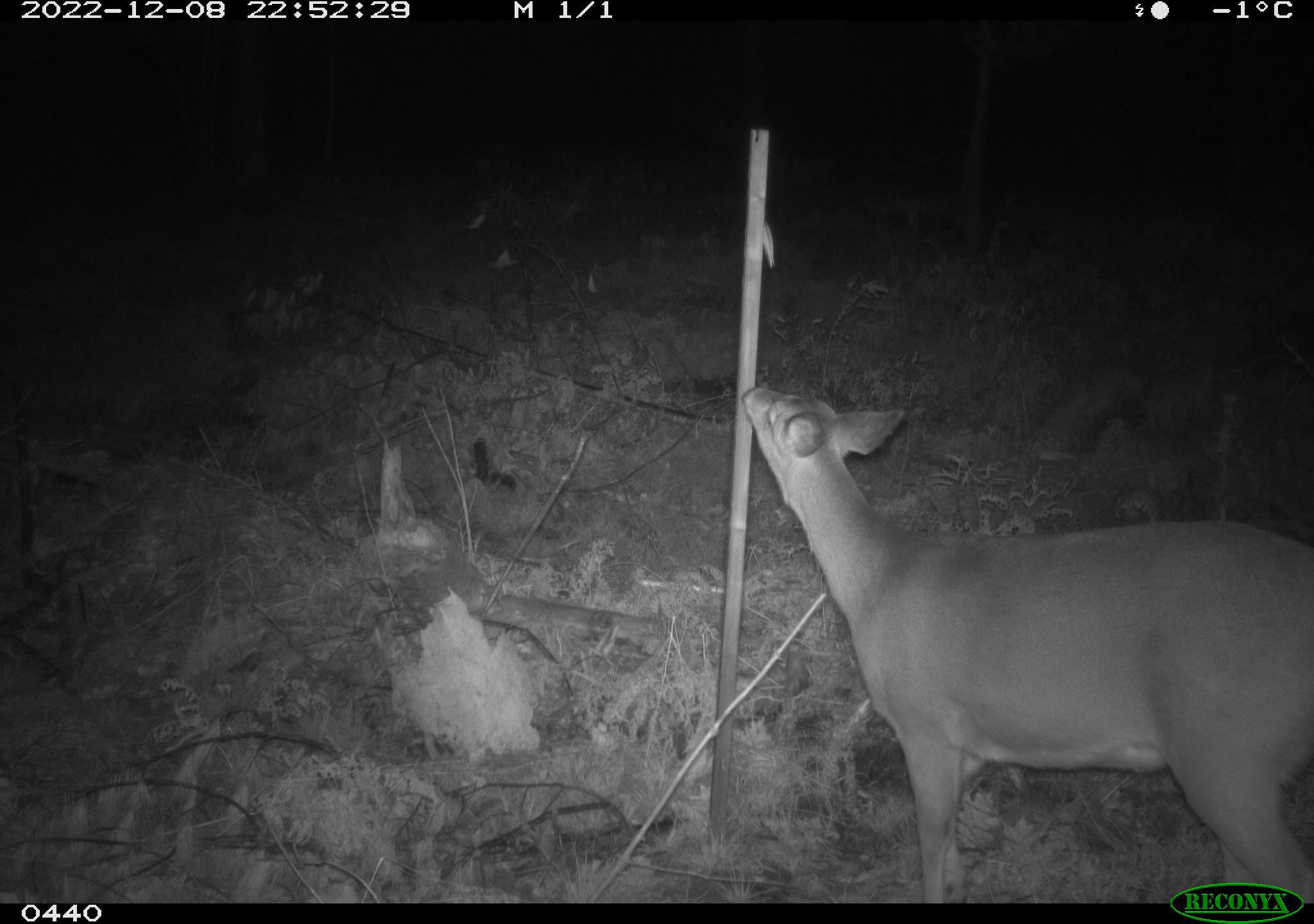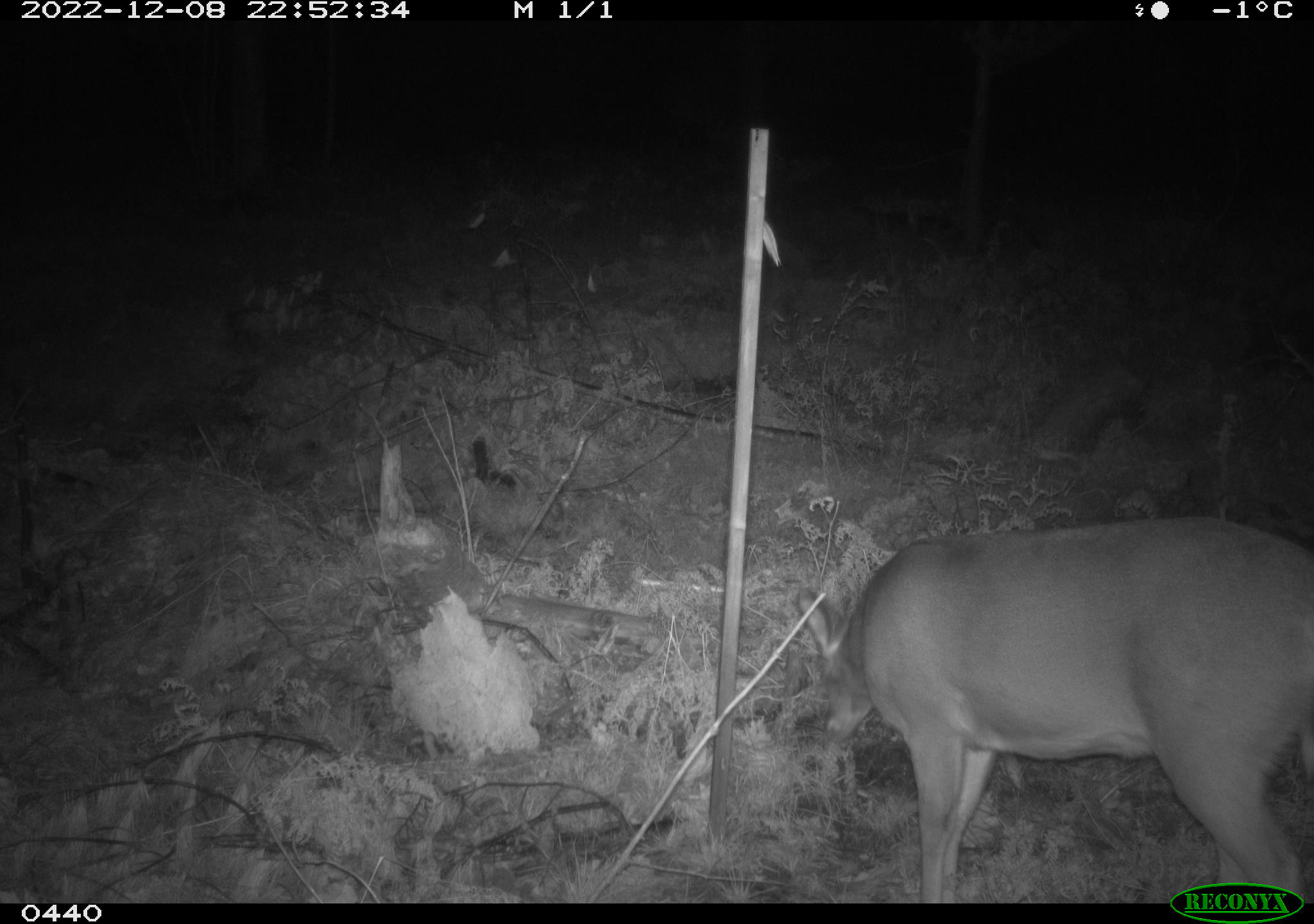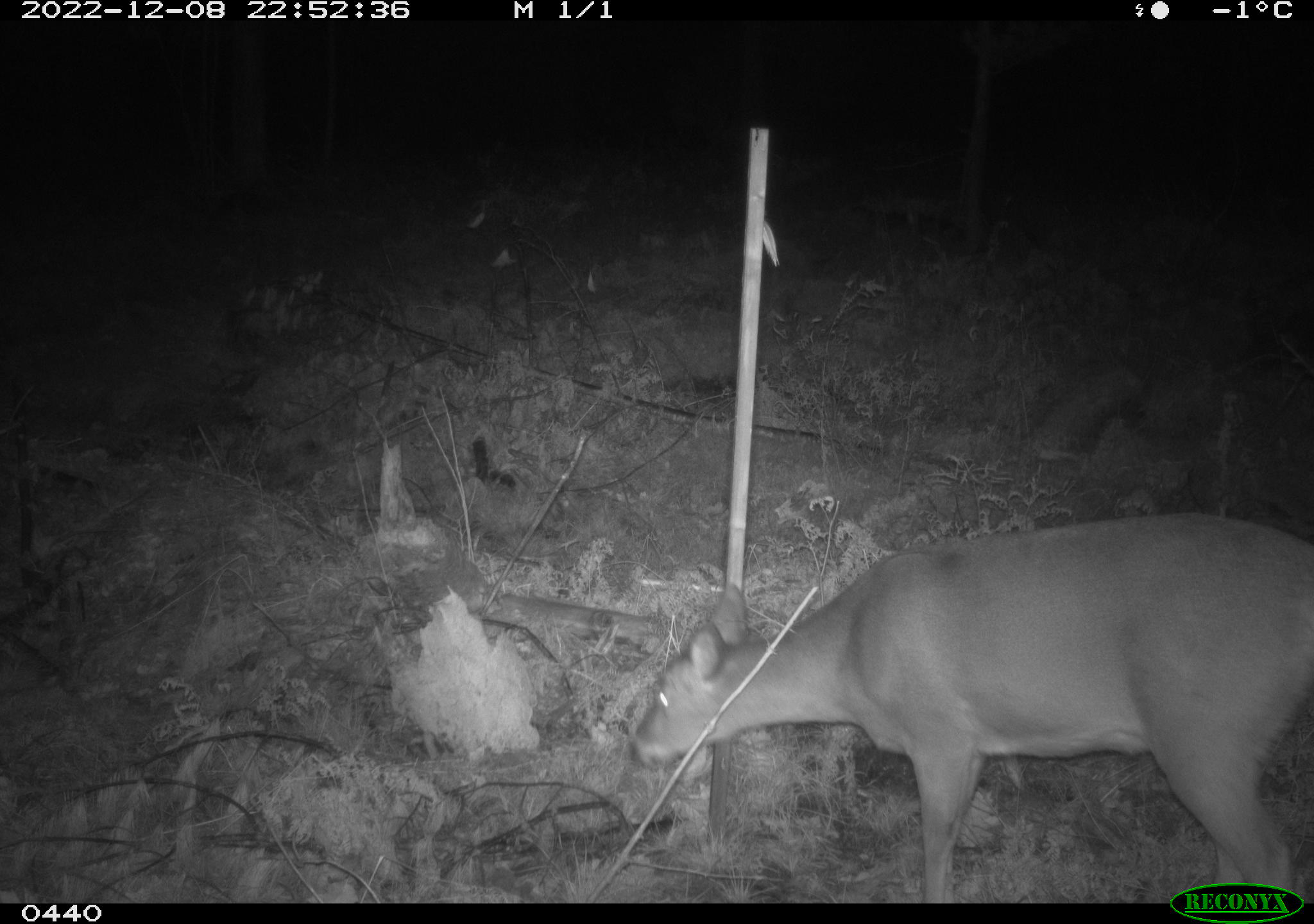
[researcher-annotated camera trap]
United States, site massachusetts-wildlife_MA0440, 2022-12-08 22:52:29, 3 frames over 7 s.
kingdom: Animalia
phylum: Chordata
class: Mammalia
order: Artiodactyla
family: Cervidae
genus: Odocoileus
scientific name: Odocoileus virginianus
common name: white-tailed deer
White-tailed deer (Odocoileus virginianus).